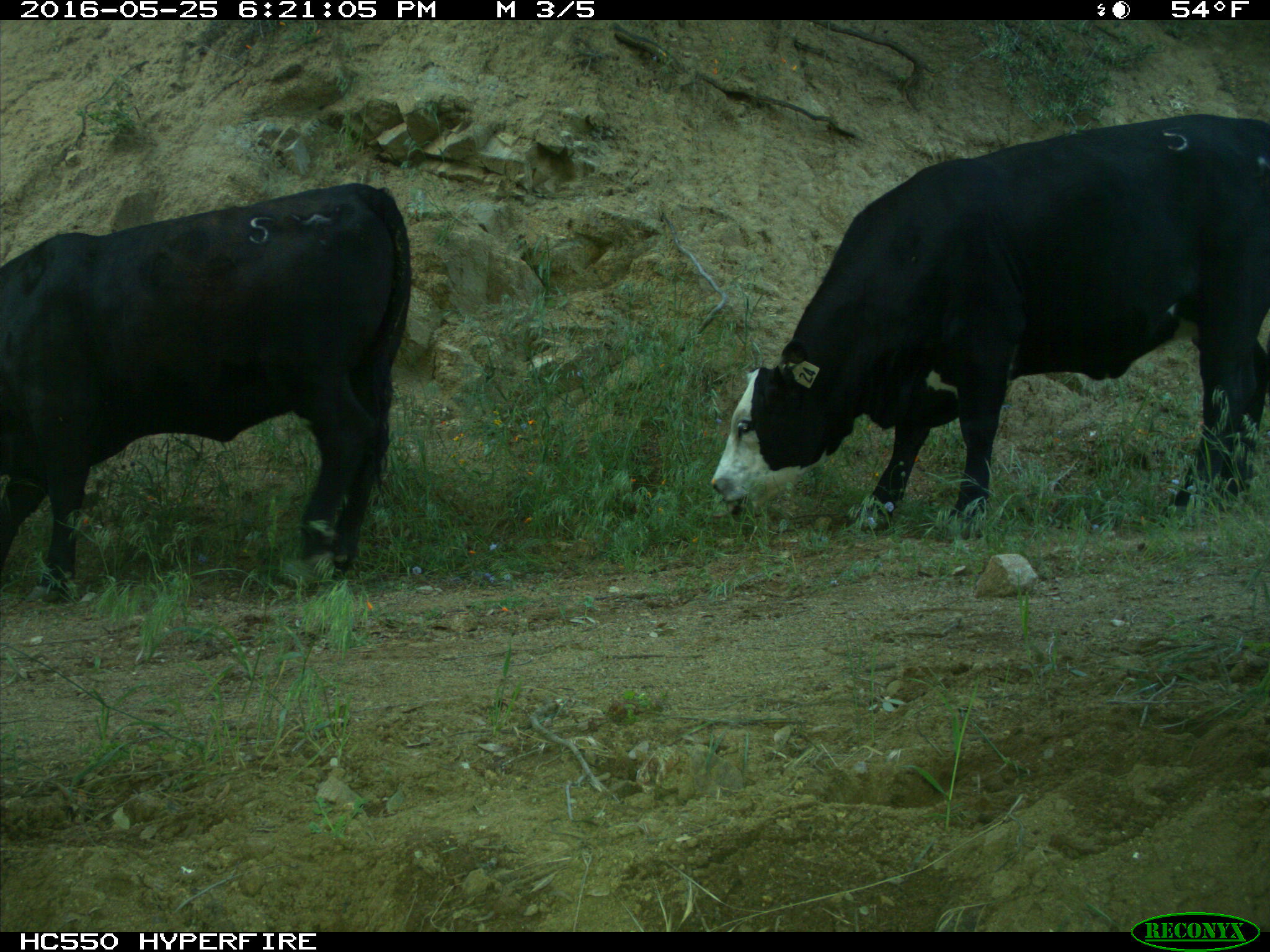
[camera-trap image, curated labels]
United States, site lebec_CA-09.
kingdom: Animalia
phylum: Chordata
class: Mammalia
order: Artiodactyla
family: Bovidae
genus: Bos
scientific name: Bos taurus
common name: domestic cow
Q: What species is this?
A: Bos taurus (domestic cow).